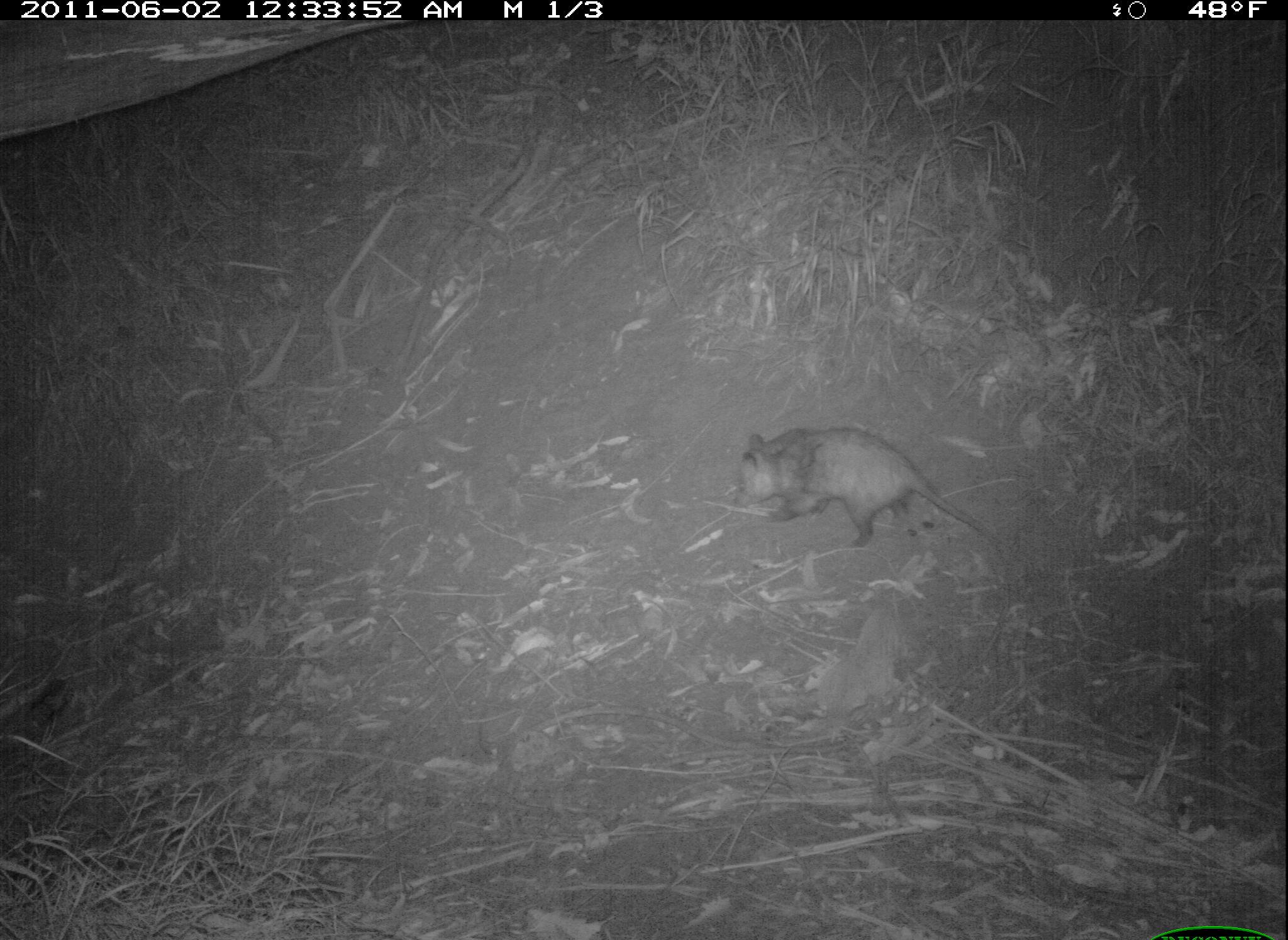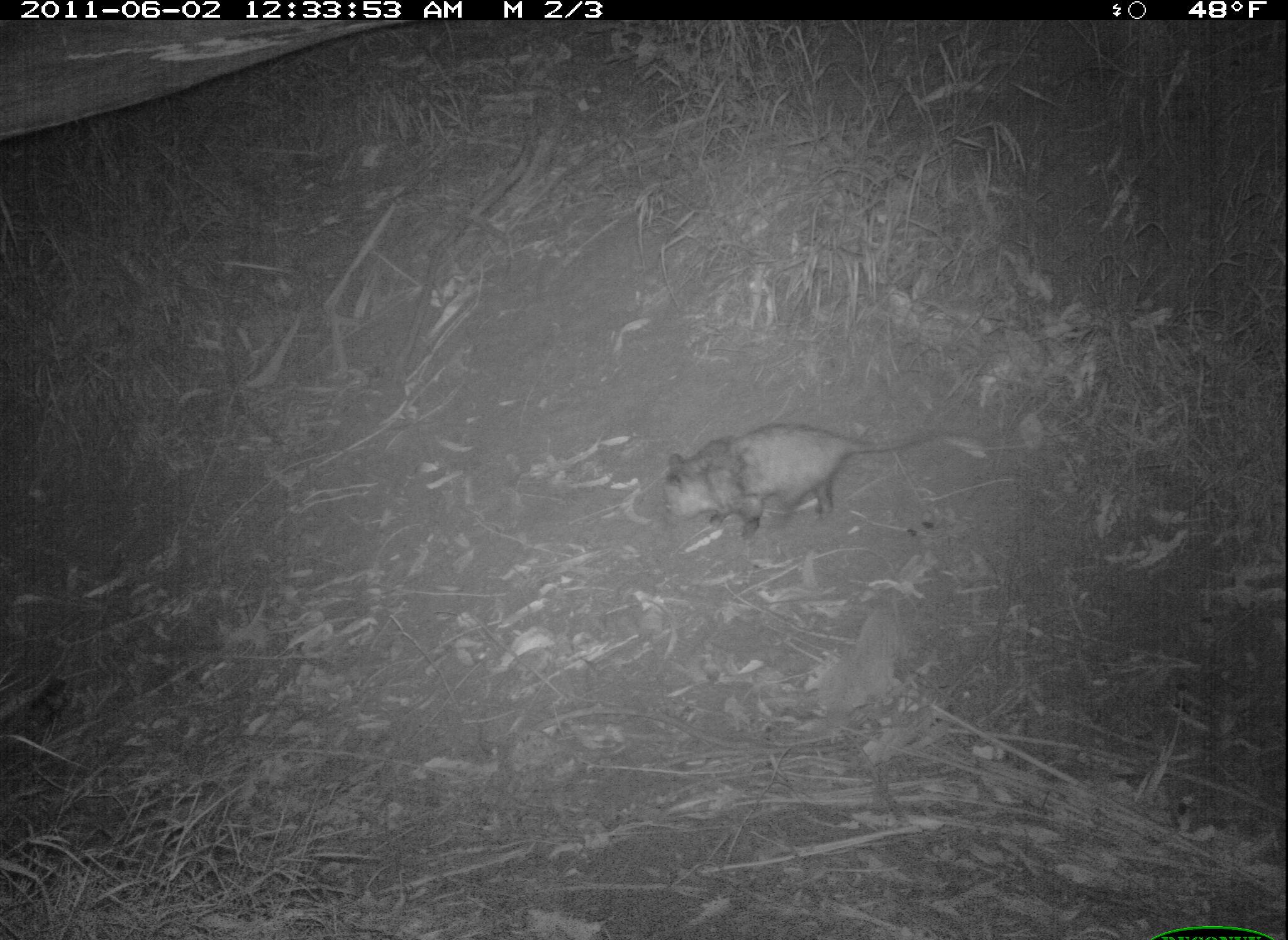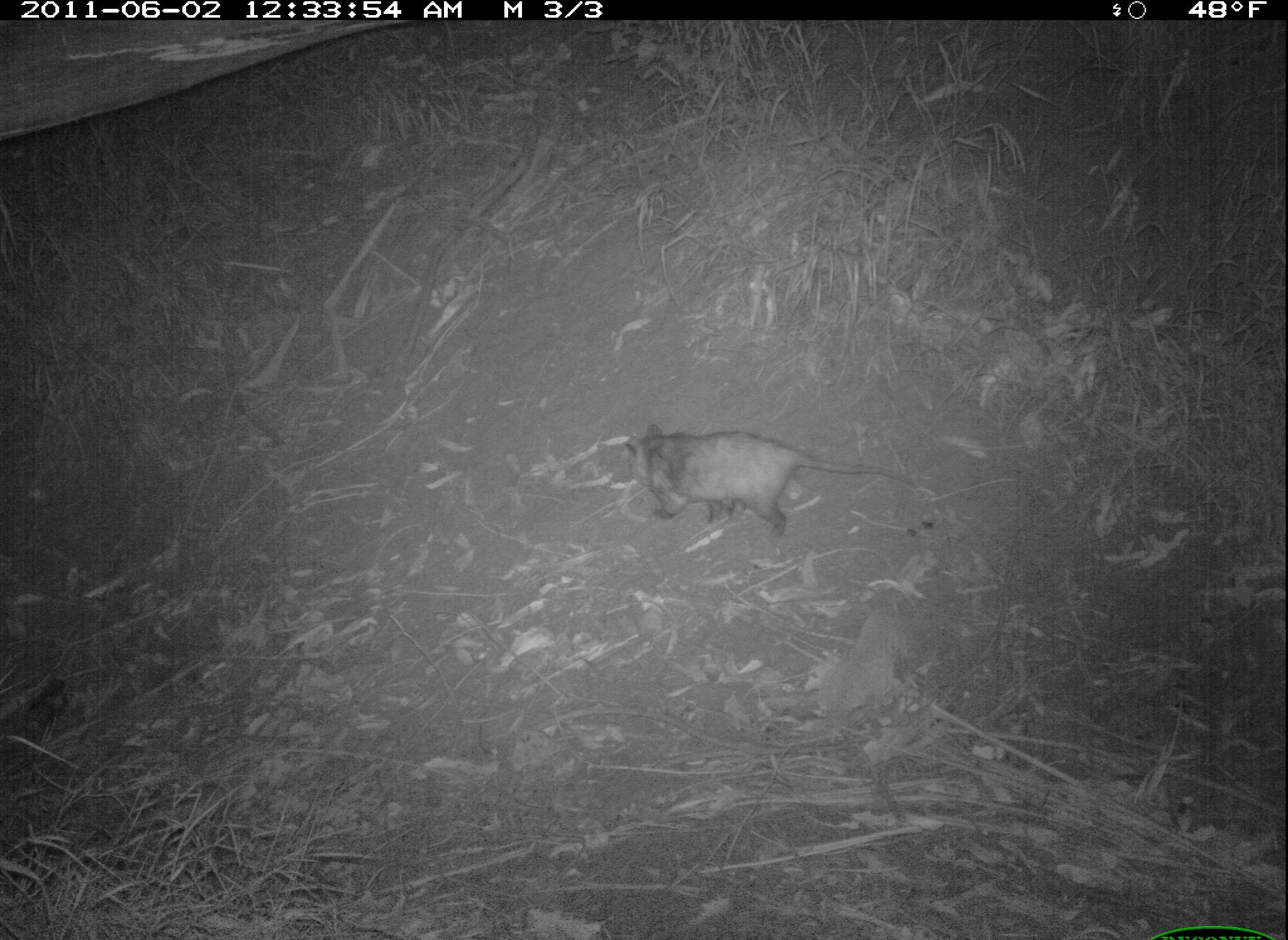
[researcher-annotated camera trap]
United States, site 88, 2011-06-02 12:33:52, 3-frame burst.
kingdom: Animalia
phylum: Chordata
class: Mammalia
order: Didelphimorphia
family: Didelphidae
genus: Didelphis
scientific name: Didelphis virginiana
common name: virginia opossum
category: opossum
Opossum (virginia opossum) (Didelphis virginiana).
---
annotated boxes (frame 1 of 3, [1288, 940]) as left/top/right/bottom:
opossum: 716/415/1001/565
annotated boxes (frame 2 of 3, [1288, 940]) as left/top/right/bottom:
opossum: 657/417/961/544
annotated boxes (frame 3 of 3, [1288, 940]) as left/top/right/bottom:
opossum: 620/412/927/548